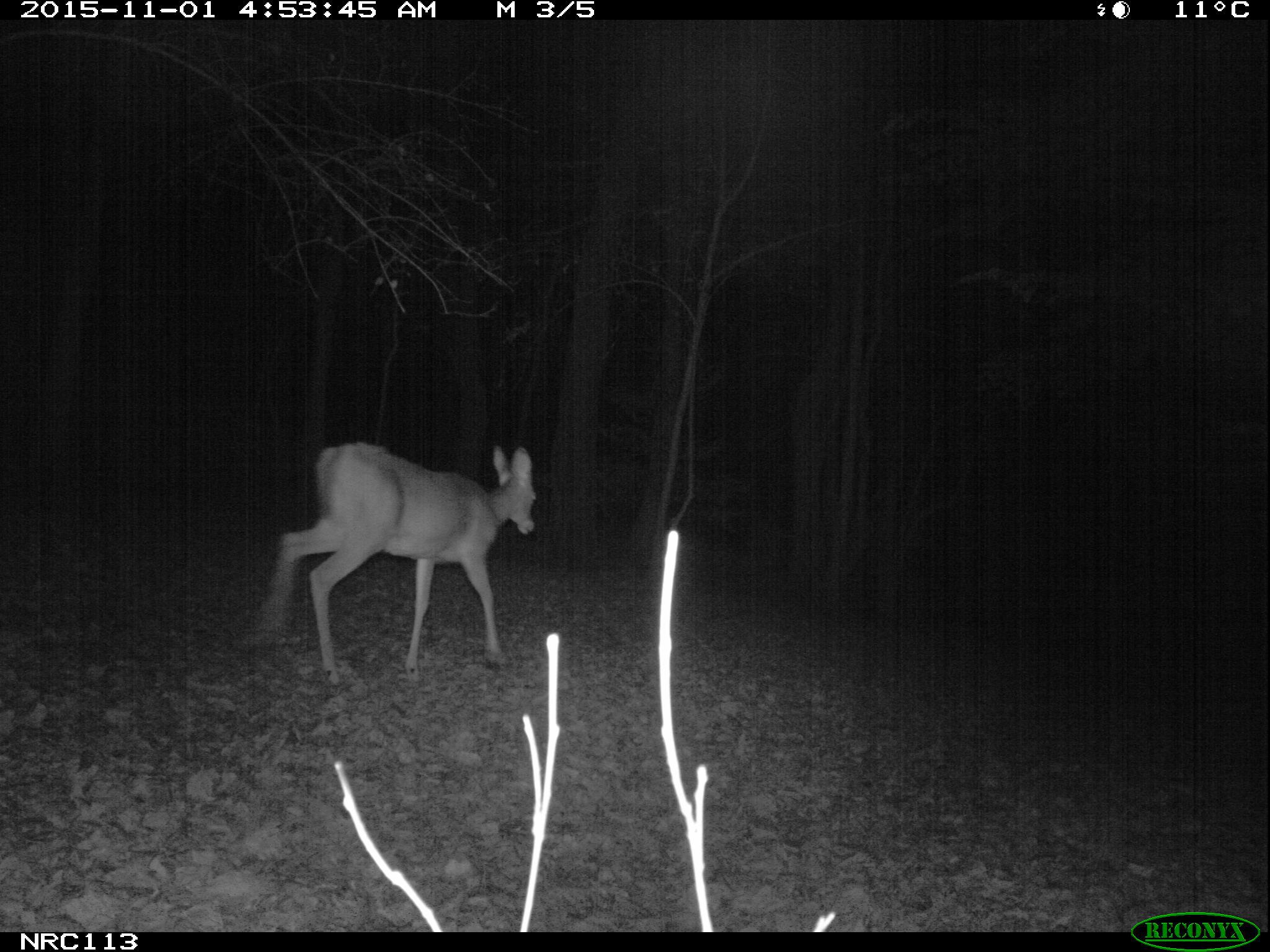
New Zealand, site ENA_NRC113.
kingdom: Animalia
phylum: Chordata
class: Mammalia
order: Artiodactyla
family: Cervidae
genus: Odocoileus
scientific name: Odocoileus virginianus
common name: white-tailed deer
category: white tailed deer